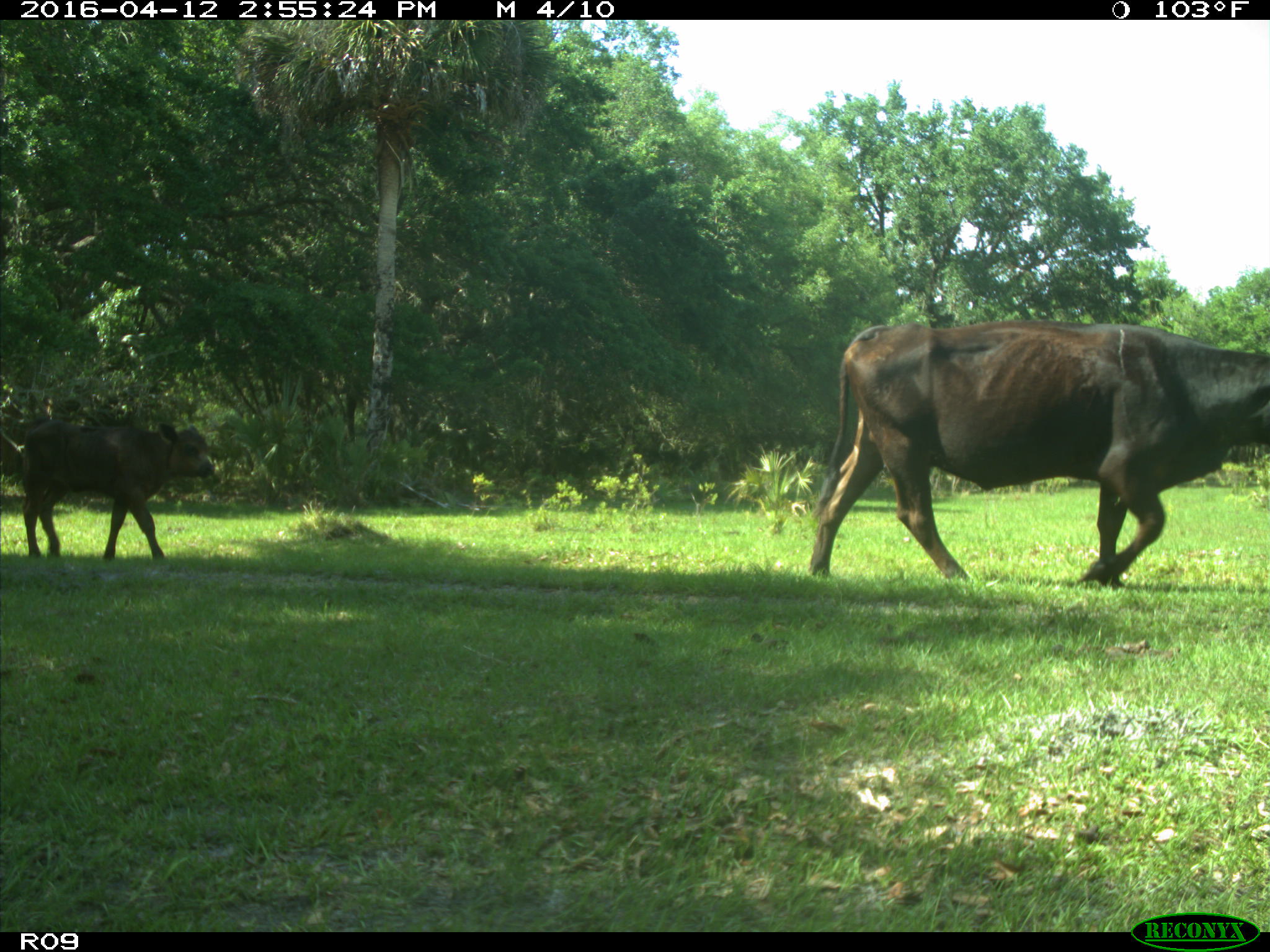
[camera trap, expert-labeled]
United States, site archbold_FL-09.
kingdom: Animalia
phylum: Chordata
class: Mammalia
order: Artiodactyla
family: Bovidae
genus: Bos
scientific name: Bos taurus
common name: domestic cow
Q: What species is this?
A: Bos taurus (domestic cow).